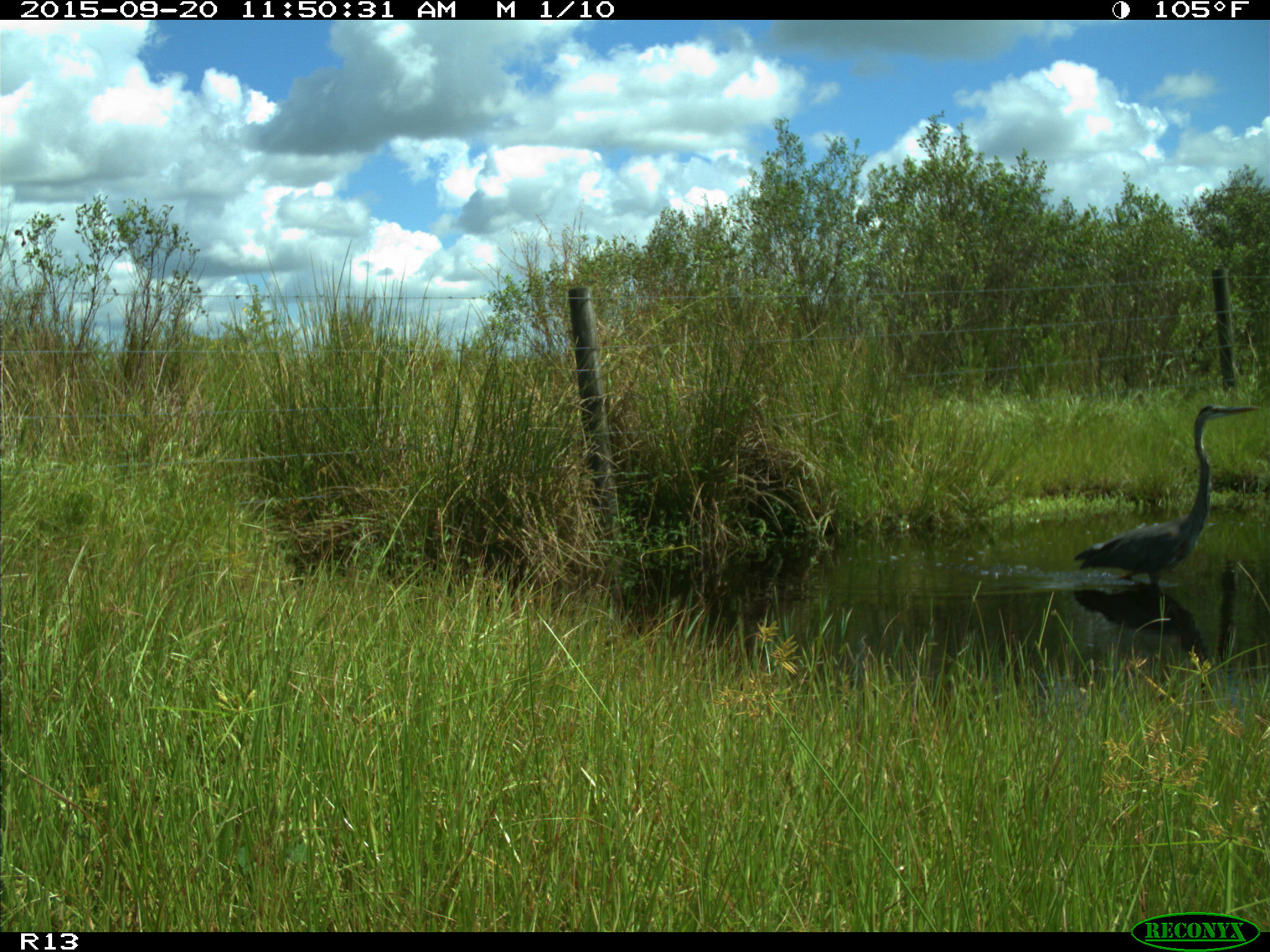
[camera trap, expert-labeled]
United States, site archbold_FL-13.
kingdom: Animalia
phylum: Chordata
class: Aves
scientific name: Aves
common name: birds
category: unidentified bird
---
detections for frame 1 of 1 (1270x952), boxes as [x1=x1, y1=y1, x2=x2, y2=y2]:
animal: [x1=1072, y1=404, x2=1261, y2=599]